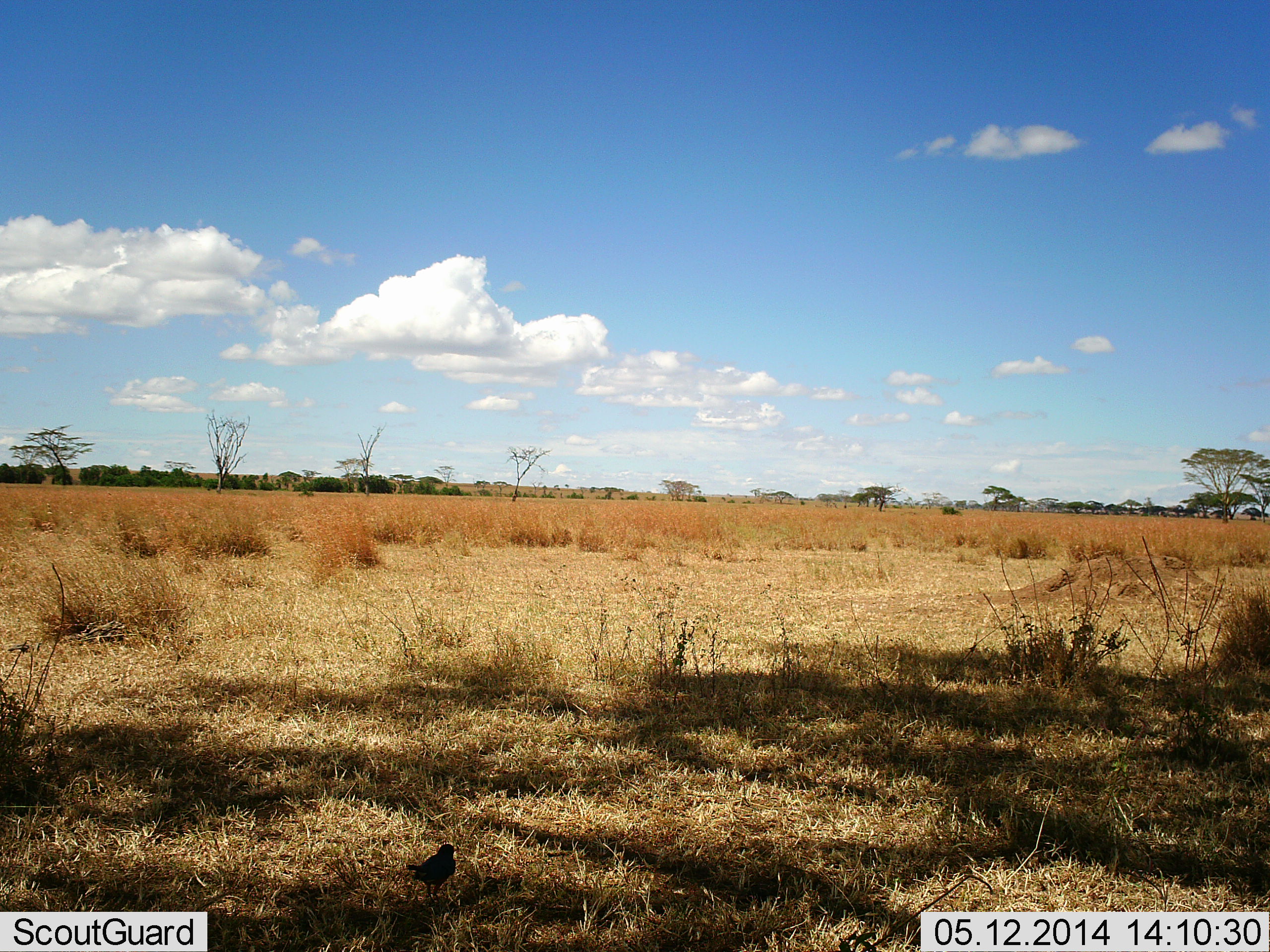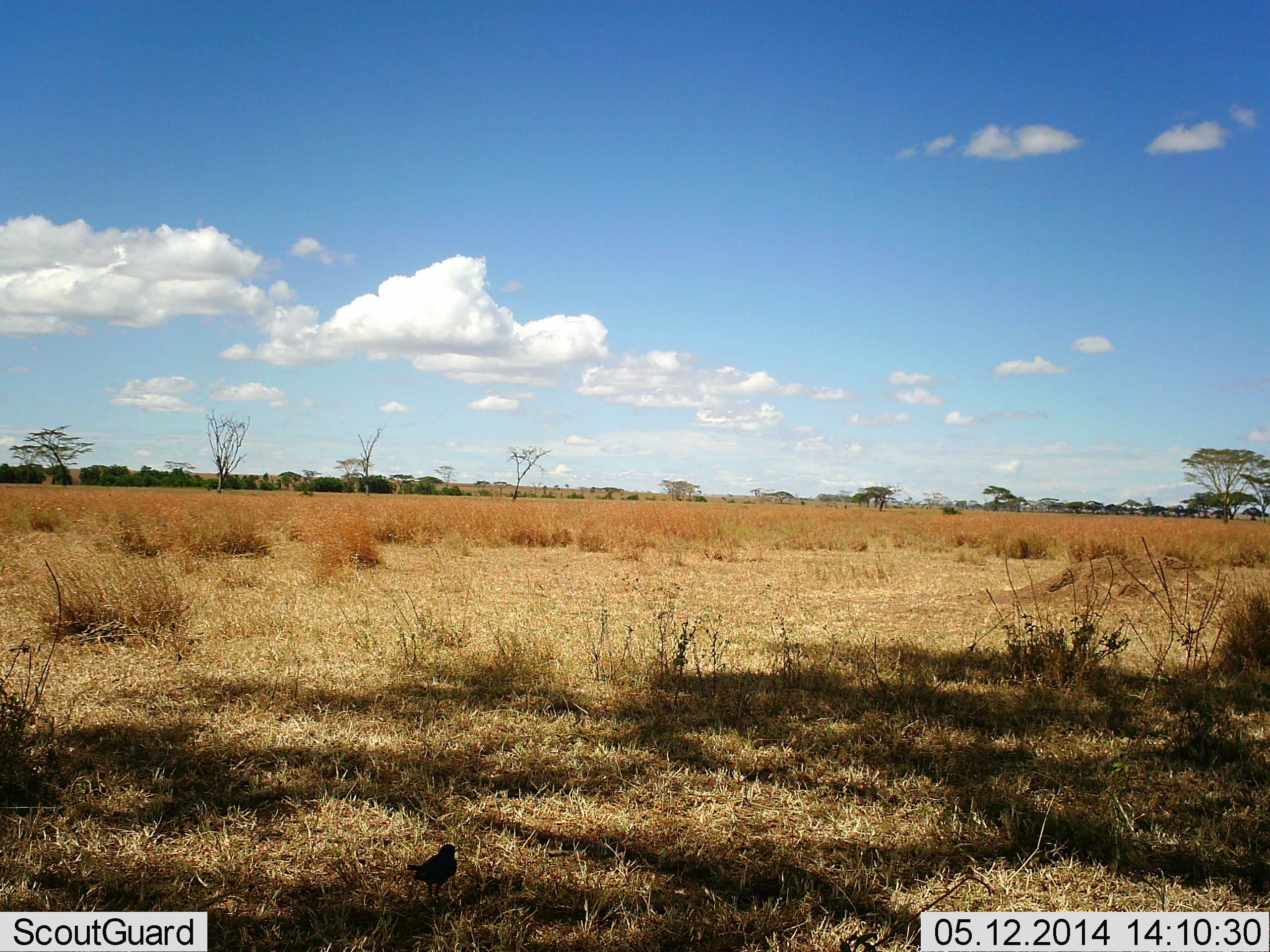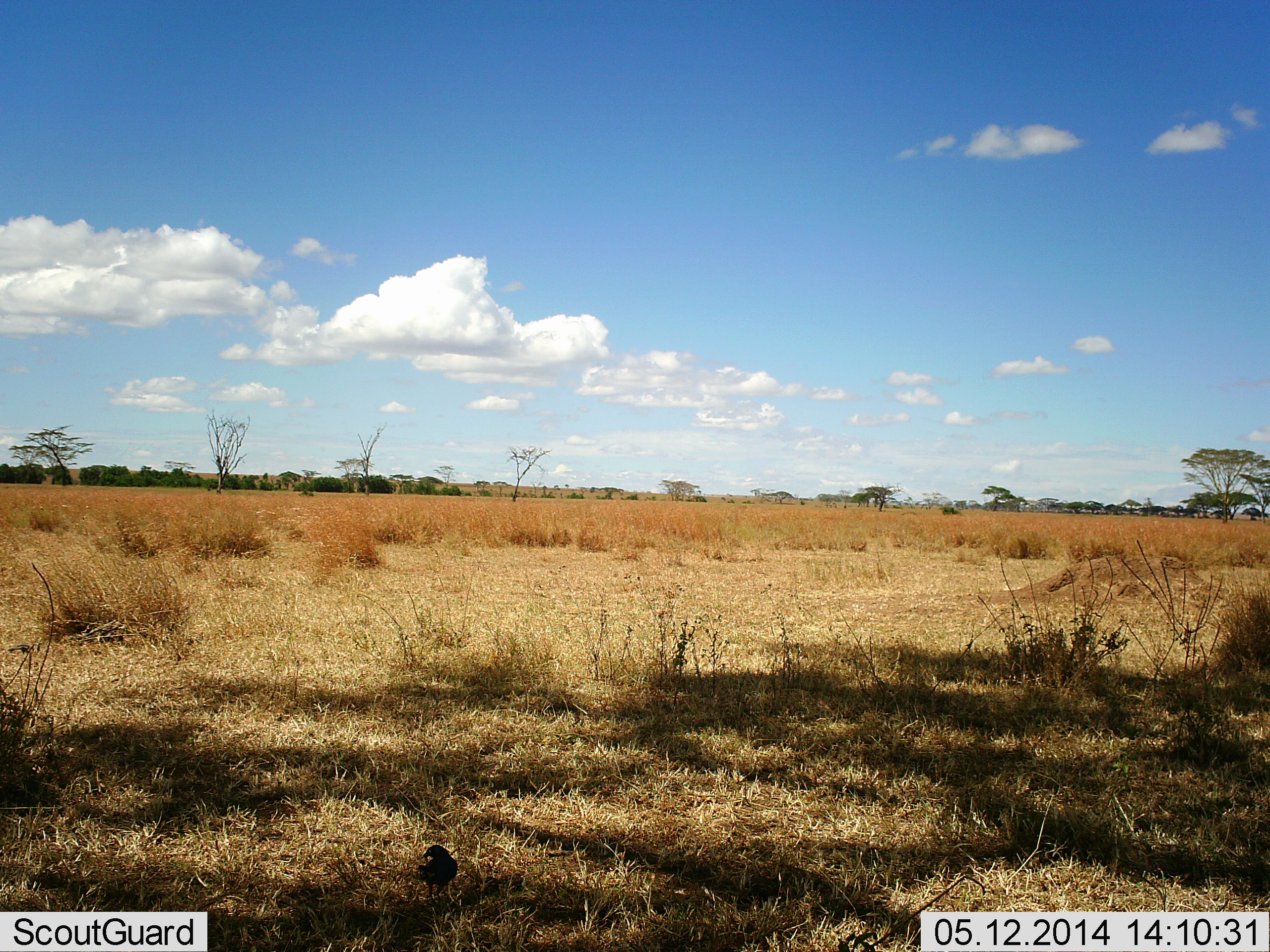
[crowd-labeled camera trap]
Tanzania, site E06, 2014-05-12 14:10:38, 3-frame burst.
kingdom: Animalia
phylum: Chordata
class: Aves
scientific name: Aves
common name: bird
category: otherbird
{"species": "otherbird (bird) (Aves)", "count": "1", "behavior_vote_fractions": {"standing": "100%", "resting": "0%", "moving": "0%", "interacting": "0%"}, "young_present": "0%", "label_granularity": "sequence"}